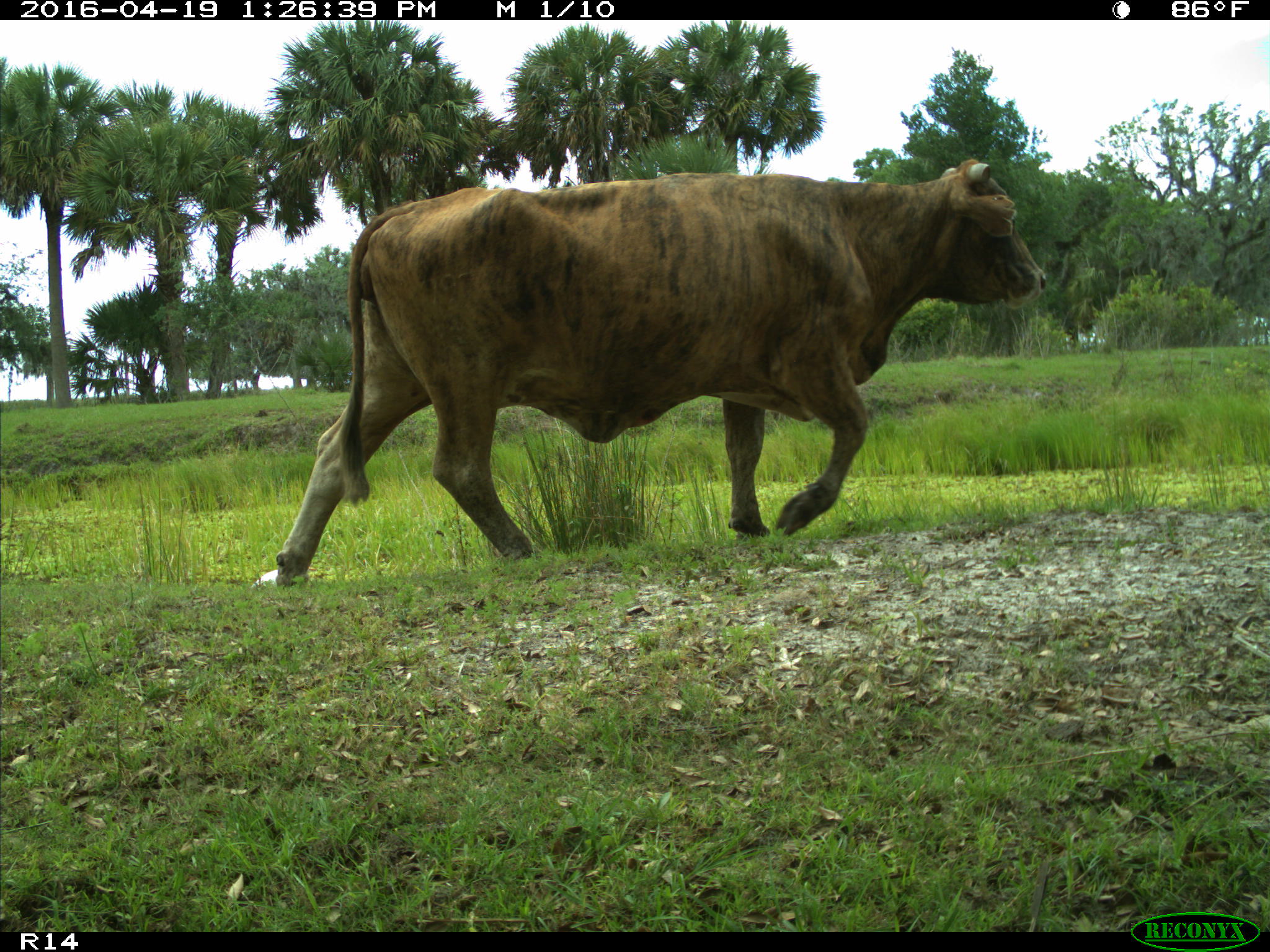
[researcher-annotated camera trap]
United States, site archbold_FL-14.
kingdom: Animalia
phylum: Chordata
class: Mammalia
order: Artiodactyla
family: Bovidae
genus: Bos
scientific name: Bos taurus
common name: domestic cow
Bos taurus (domestic cow).